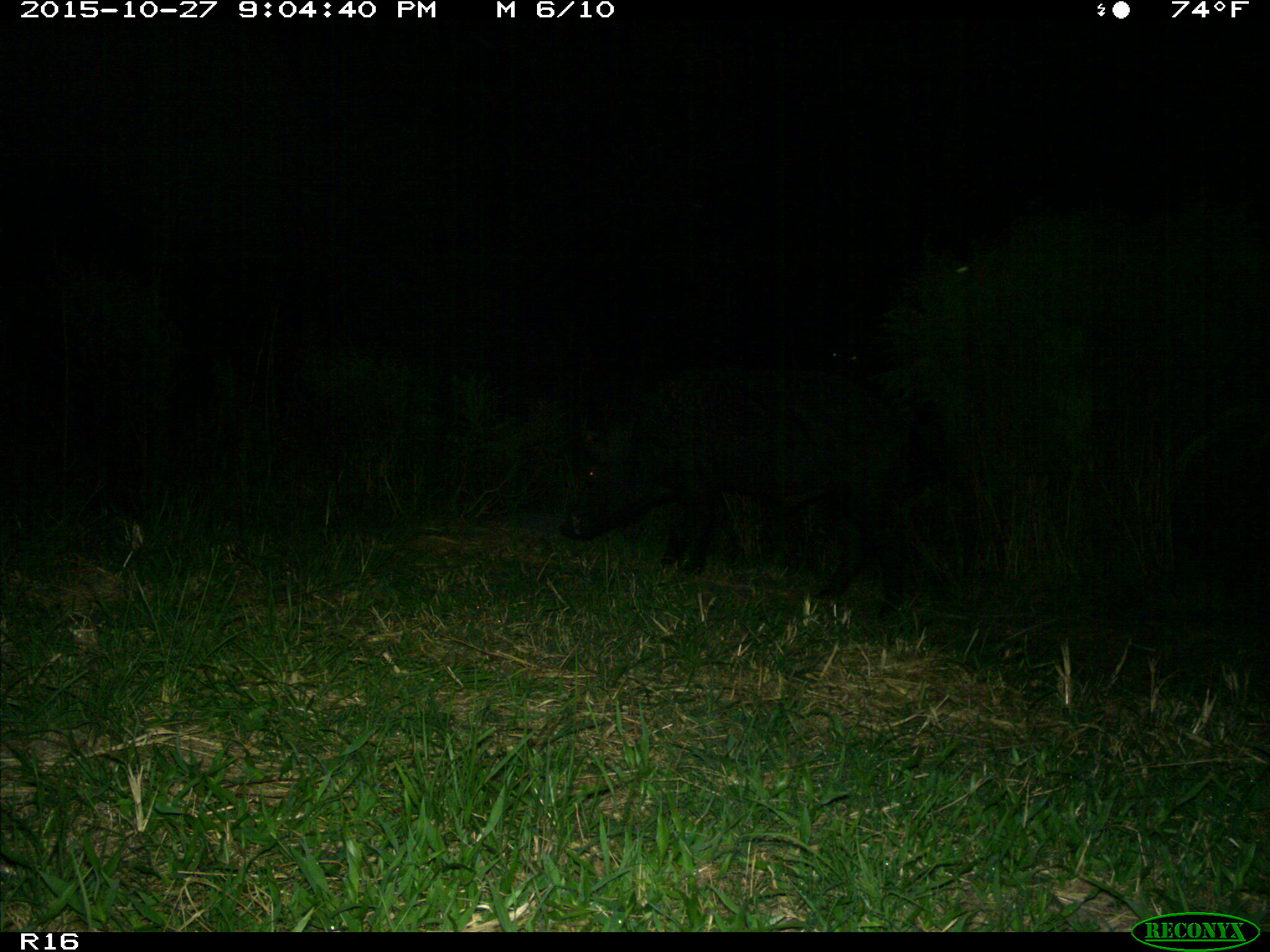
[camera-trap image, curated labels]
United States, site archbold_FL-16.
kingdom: Animalia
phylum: Chordata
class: Mammalia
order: Artiodactyla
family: Suidae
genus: Sus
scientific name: Sus scrofa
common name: wild boar